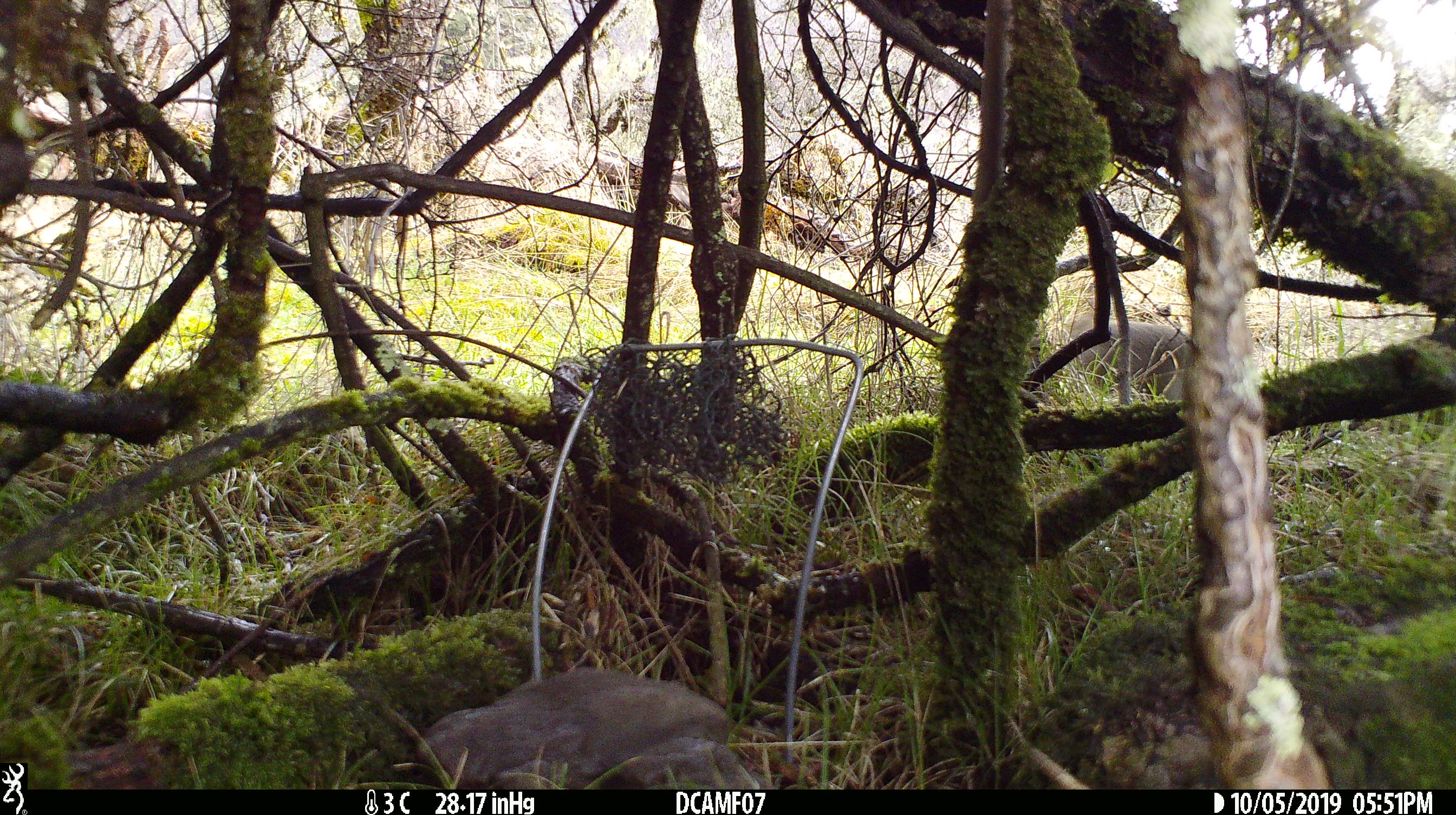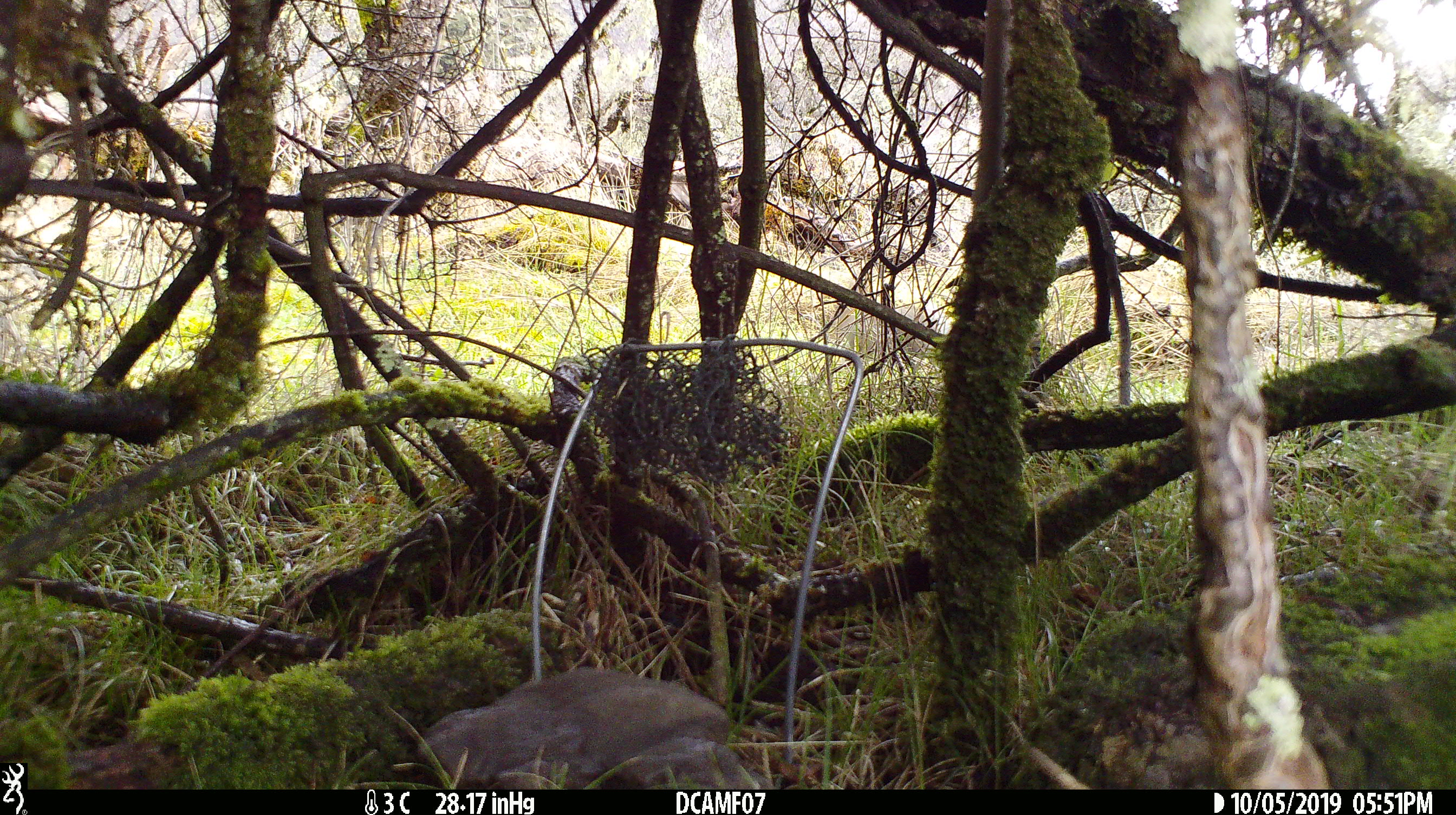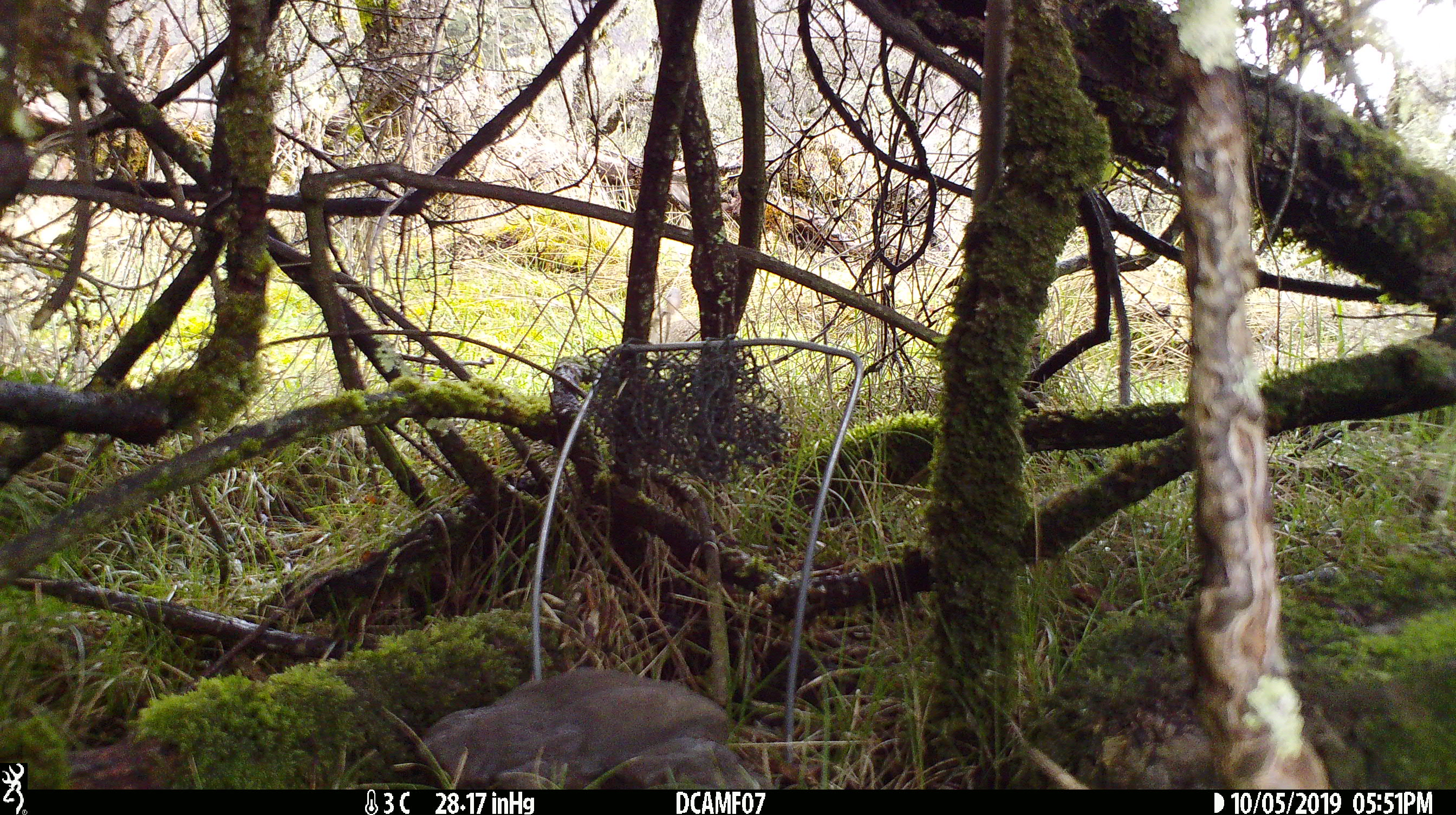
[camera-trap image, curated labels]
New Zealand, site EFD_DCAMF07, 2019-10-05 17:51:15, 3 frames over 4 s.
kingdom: Animalia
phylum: Chordata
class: Mammalia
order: Lagomorpha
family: Leporidae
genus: Oryctolagus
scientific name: Oryctolagus cuniculus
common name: european rabbit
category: rabbit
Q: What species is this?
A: Rabbit (european rabbit) (Oryctolagus cuniculus).